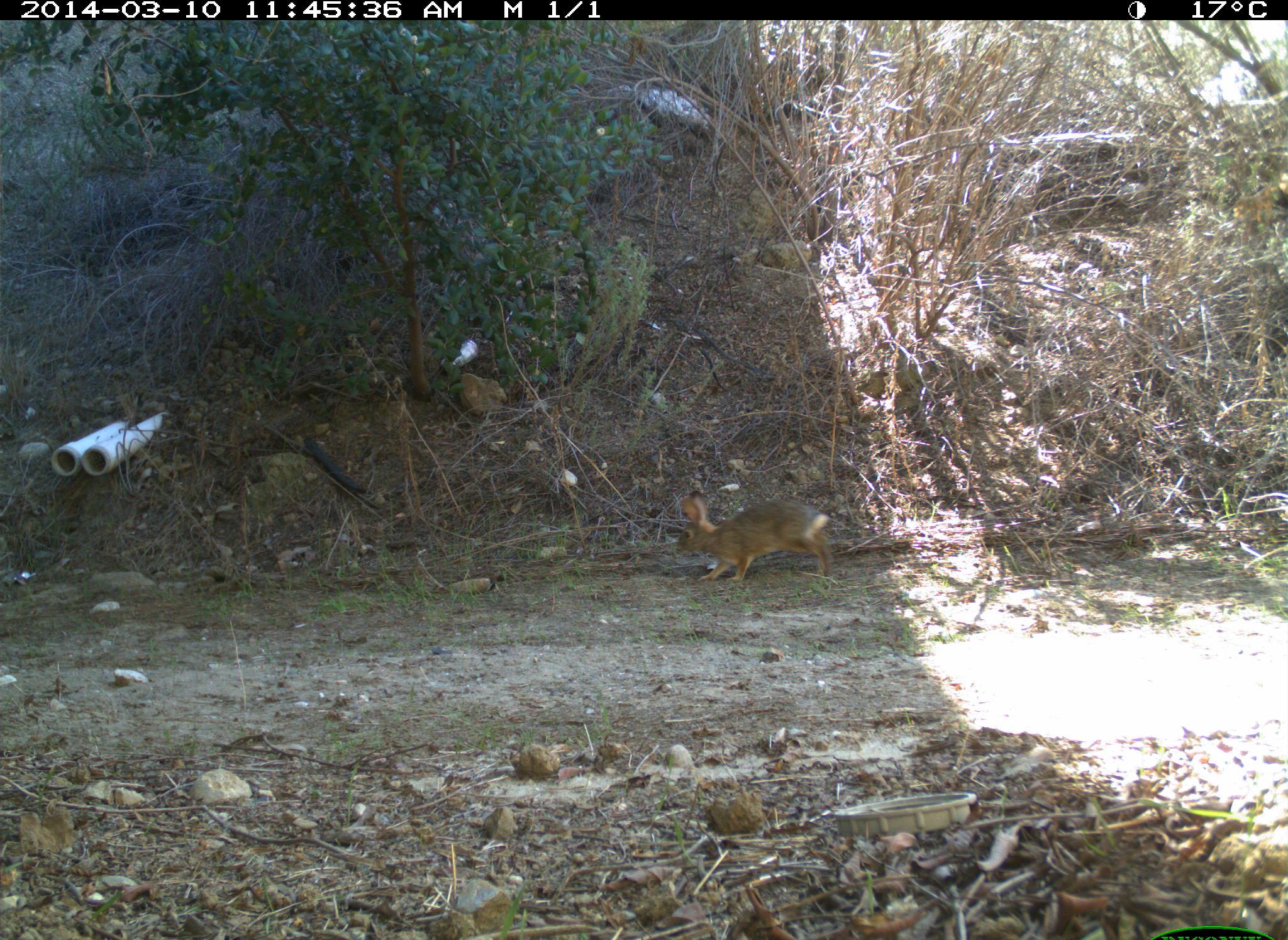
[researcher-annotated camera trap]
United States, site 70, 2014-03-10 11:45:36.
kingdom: Animalia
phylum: Chordata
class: Mammalia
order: Lagomorpha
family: Leporidae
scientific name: Leporidae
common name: rabbits and hares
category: rabbit